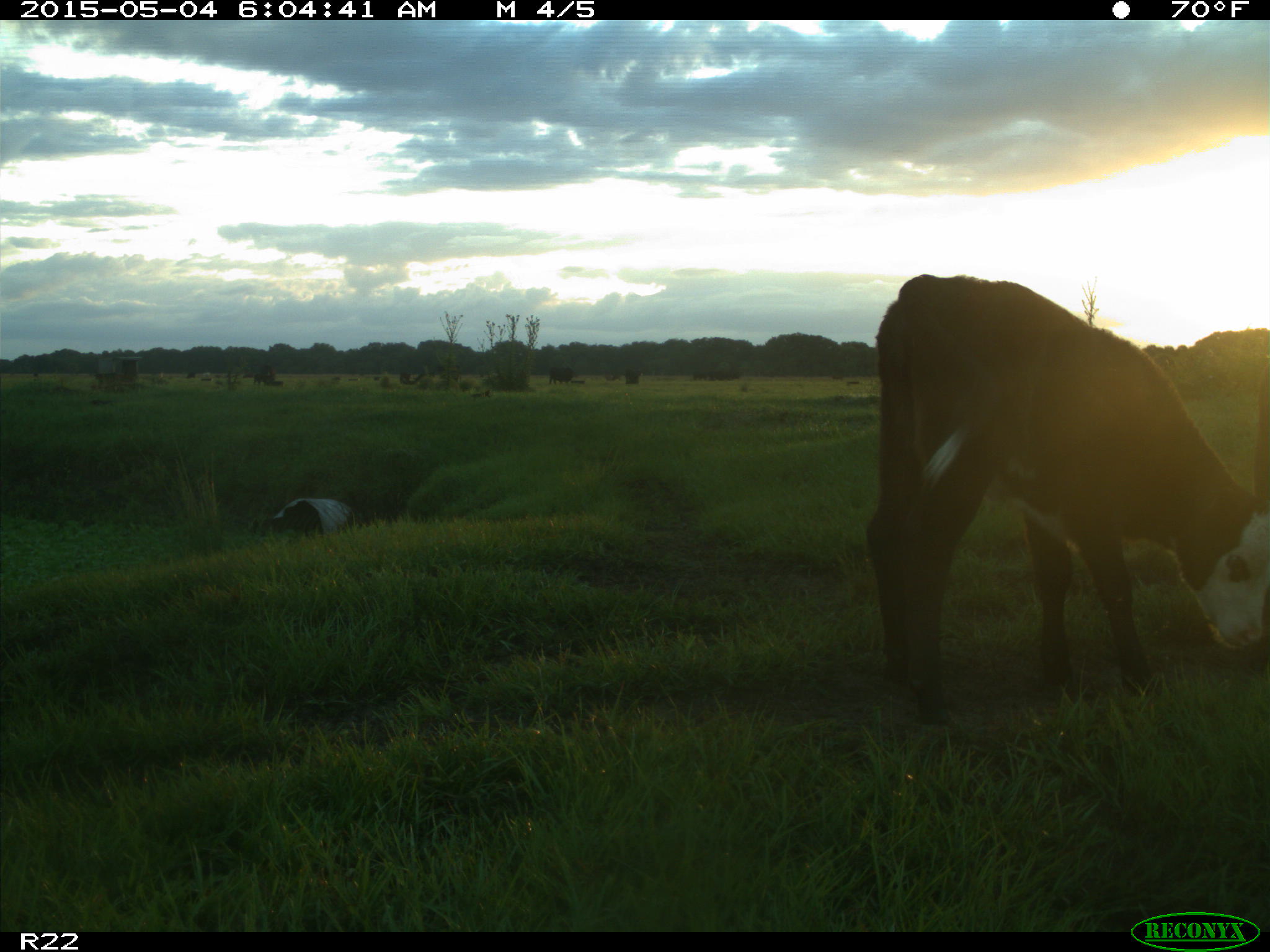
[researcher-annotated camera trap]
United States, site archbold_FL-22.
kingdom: Animalia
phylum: Chordata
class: Mammalia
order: Artiodactyla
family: Bovidae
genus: Bos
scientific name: Bos taurus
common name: domestic cow